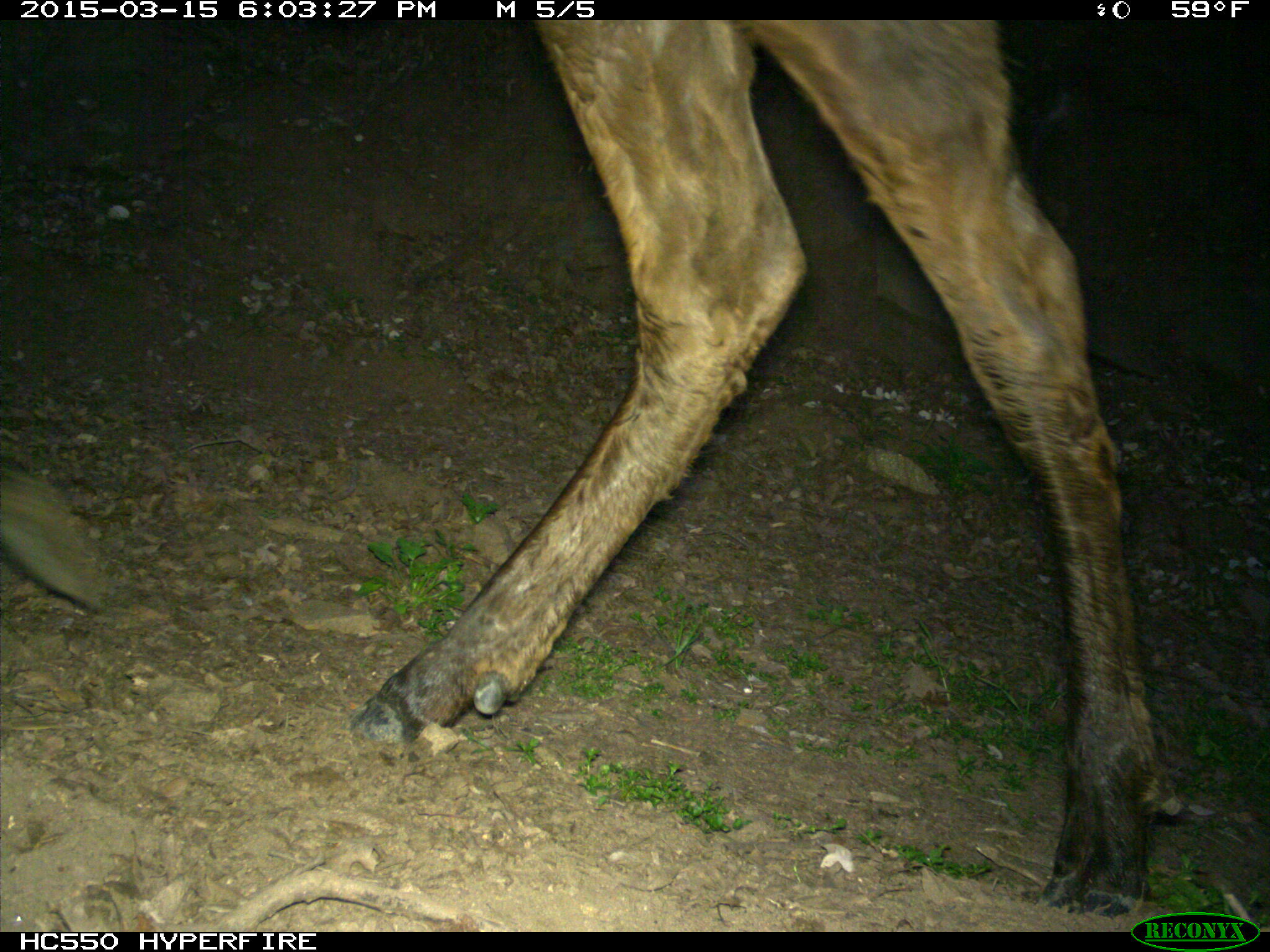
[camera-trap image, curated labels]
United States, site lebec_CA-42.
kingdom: Animalia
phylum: Chordata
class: Mammalia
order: Artiodactyla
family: Cervidae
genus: Cervus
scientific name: Cervus canadensis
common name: elk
Cervus canadensis (elk).